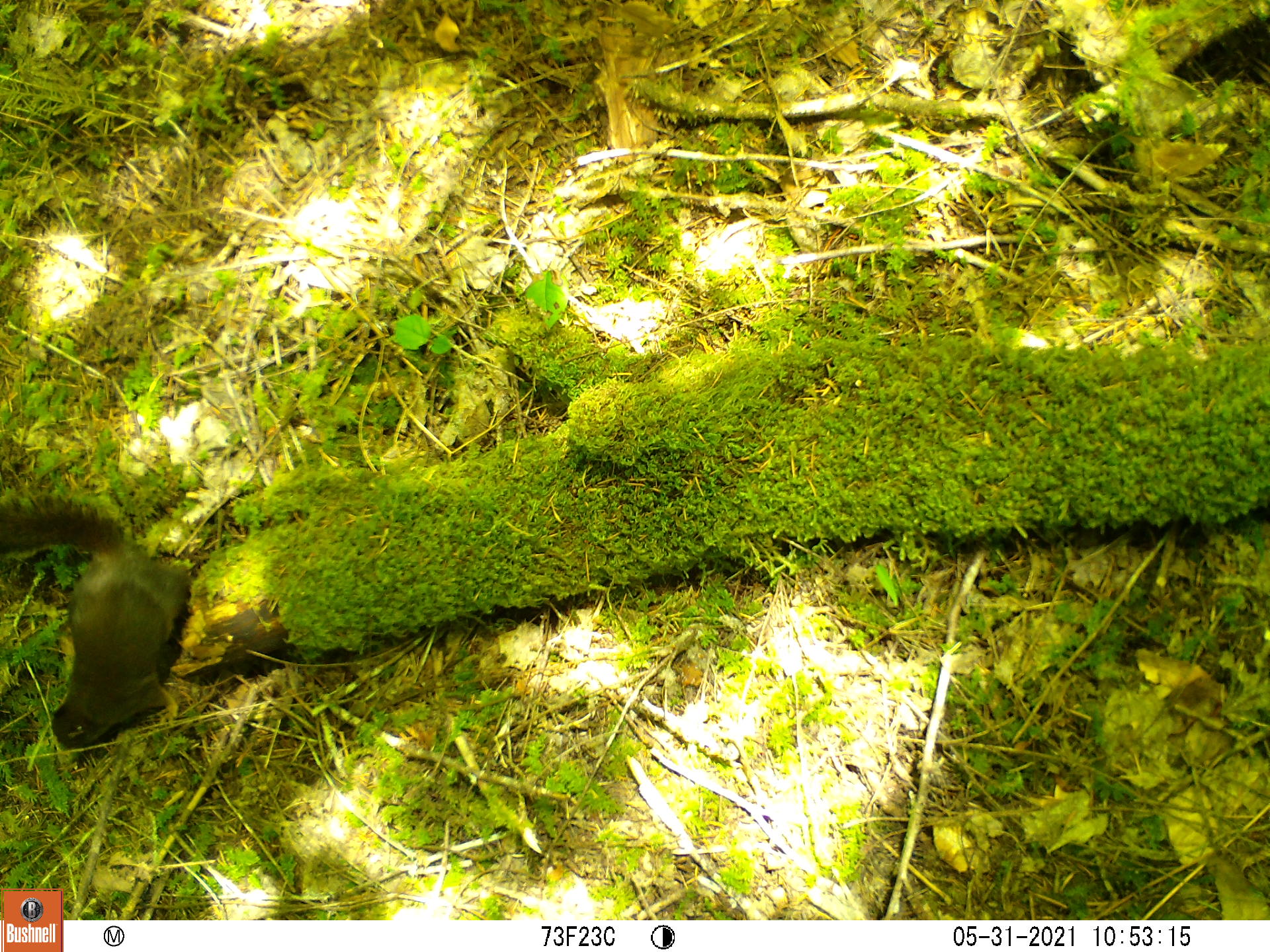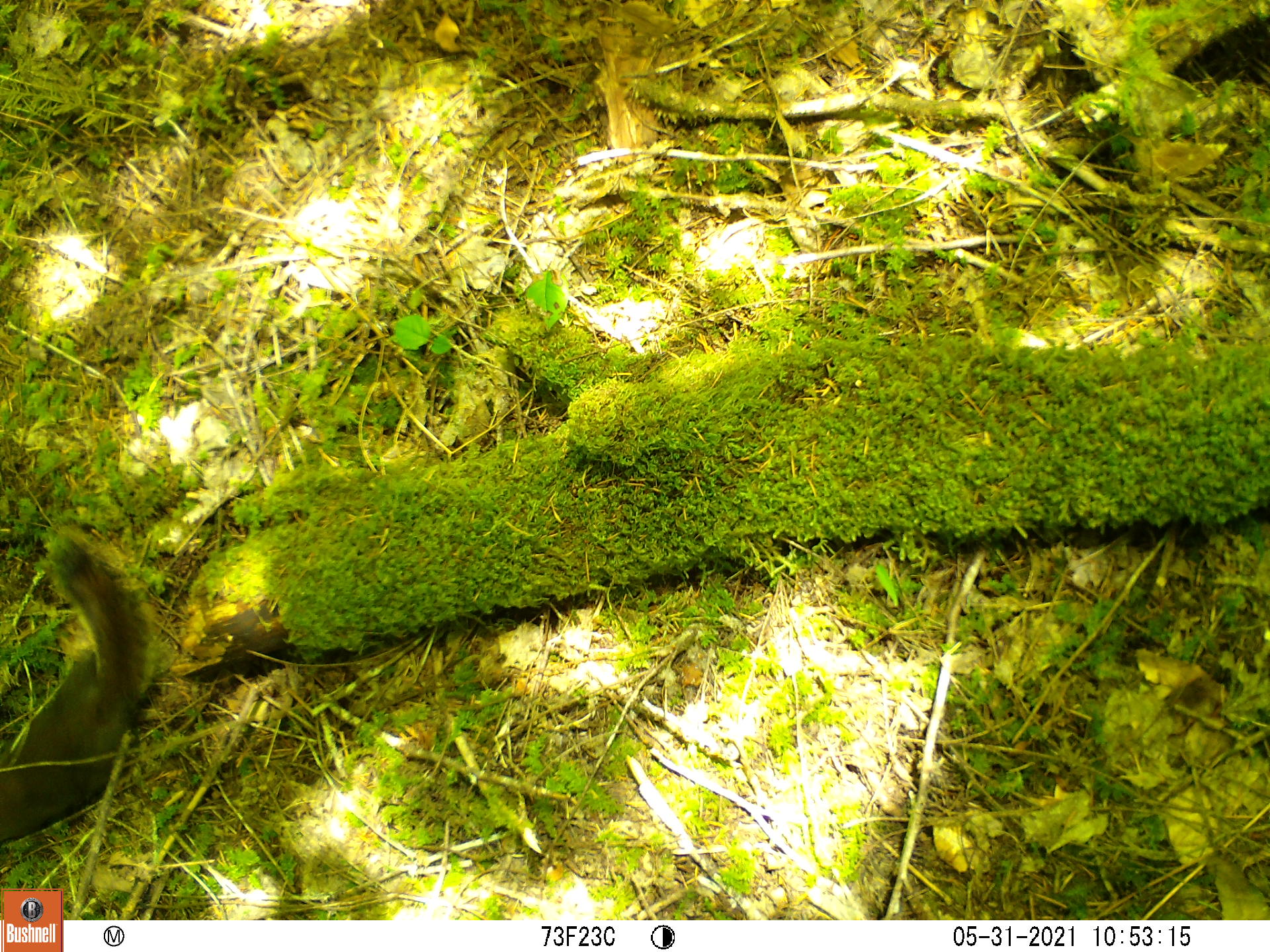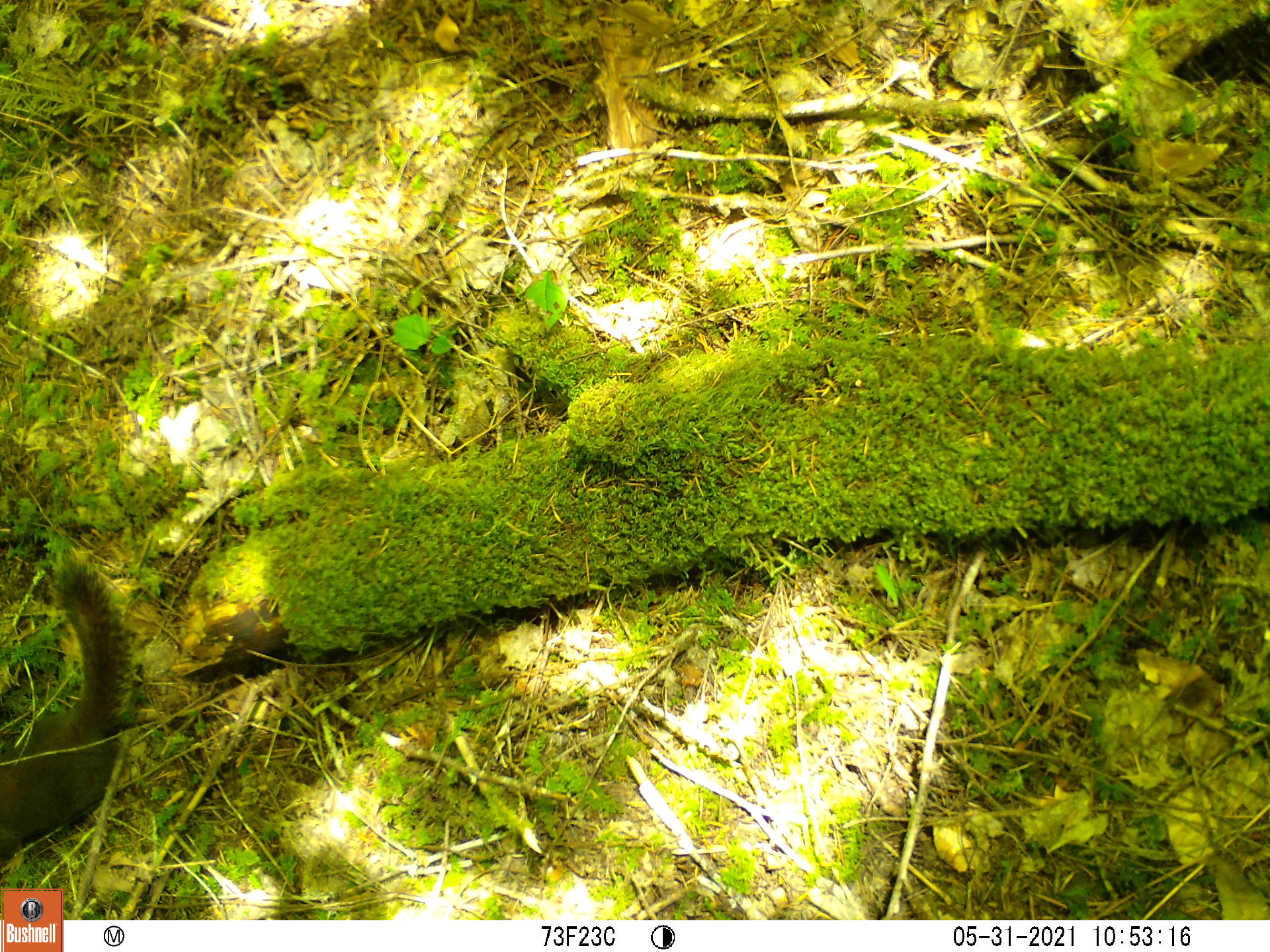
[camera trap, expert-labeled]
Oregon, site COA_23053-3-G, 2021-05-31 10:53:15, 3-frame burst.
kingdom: Animalia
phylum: Chordata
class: Mammalia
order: Rodentia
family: Sciuridae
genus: Tamiasciurus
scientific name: Tamiasciurus douglasii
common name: douglas squirrel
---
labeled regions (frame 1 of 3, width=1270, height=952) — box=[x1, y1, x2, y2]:
douglas squirrel: box=[0, 477, 206, 771]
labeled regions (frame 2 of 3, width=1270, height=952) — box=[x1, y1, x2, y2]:
douglas squirrel: box=[0, 525, 165, 840]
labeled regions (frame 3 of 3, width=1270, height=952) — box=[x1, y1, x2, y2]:
douglas squirrel: box=[0, 559, 139, 871]